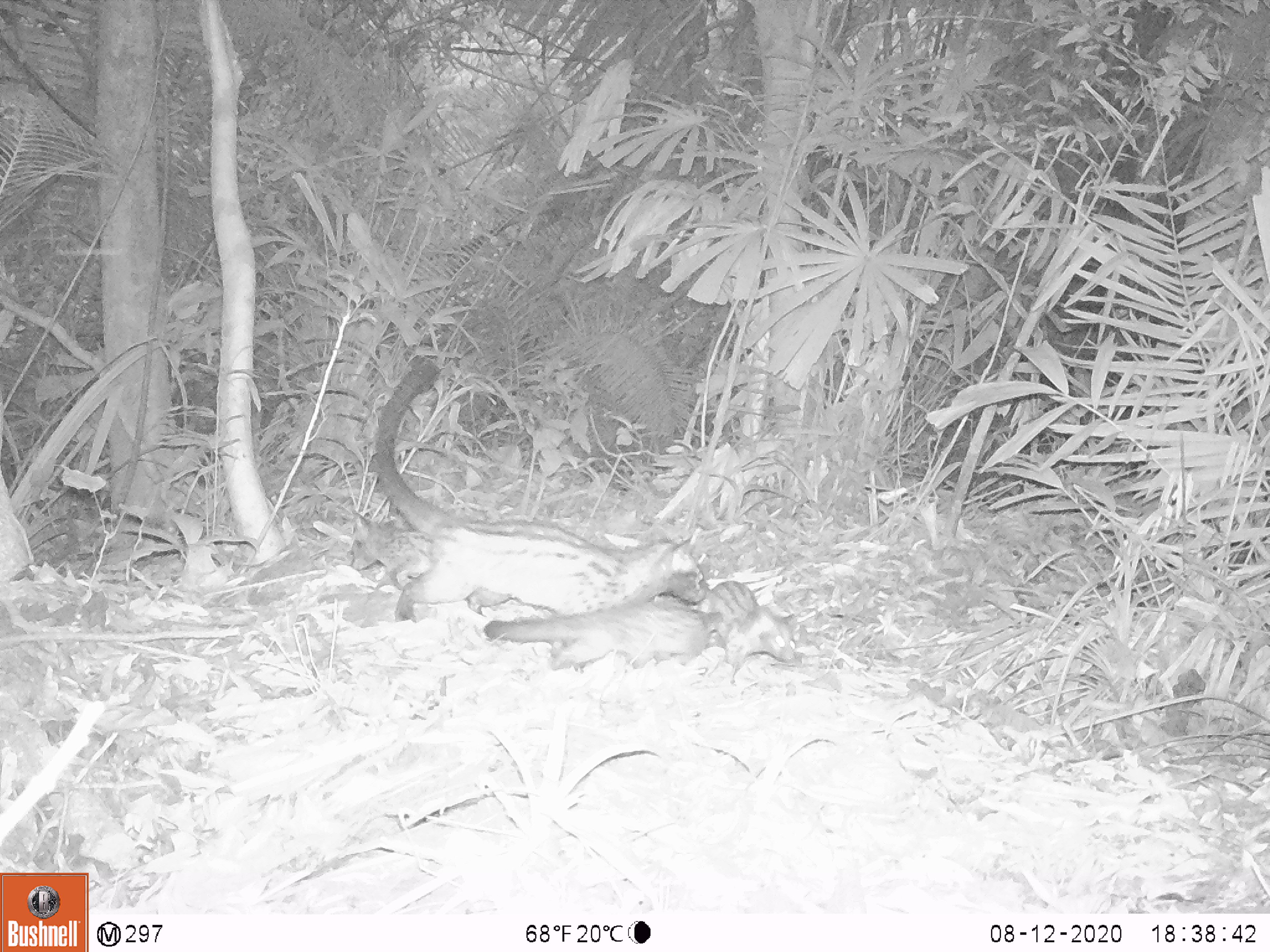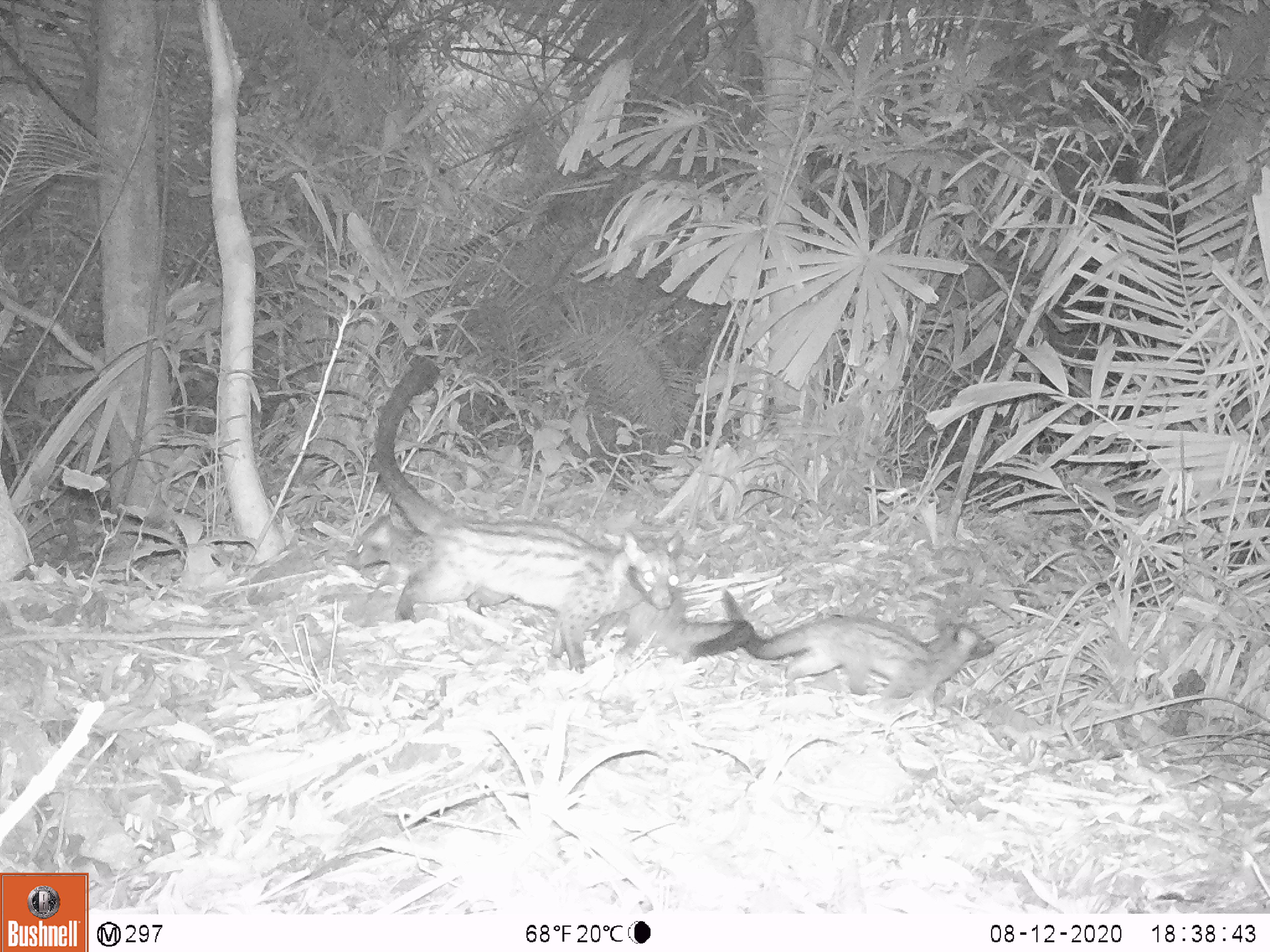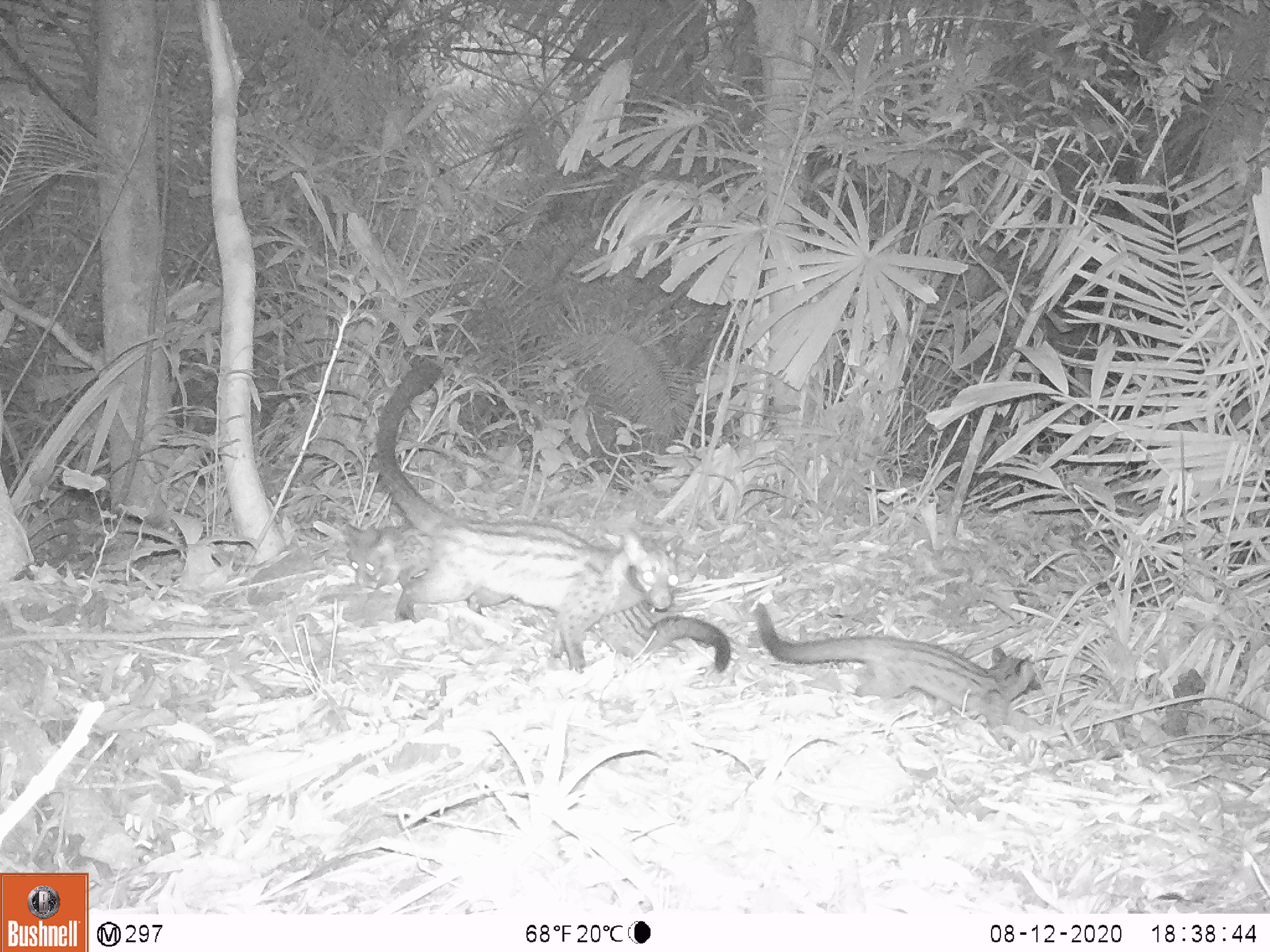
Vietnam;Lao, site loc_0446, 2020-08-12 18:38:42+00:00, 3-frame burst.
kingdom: Animalia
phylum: Chordata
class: Mammalia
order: Carnivora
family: Viverridae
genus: Paradoxurus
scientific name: Paradoxurus hermaphroditus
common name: common palm civet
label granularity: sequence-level